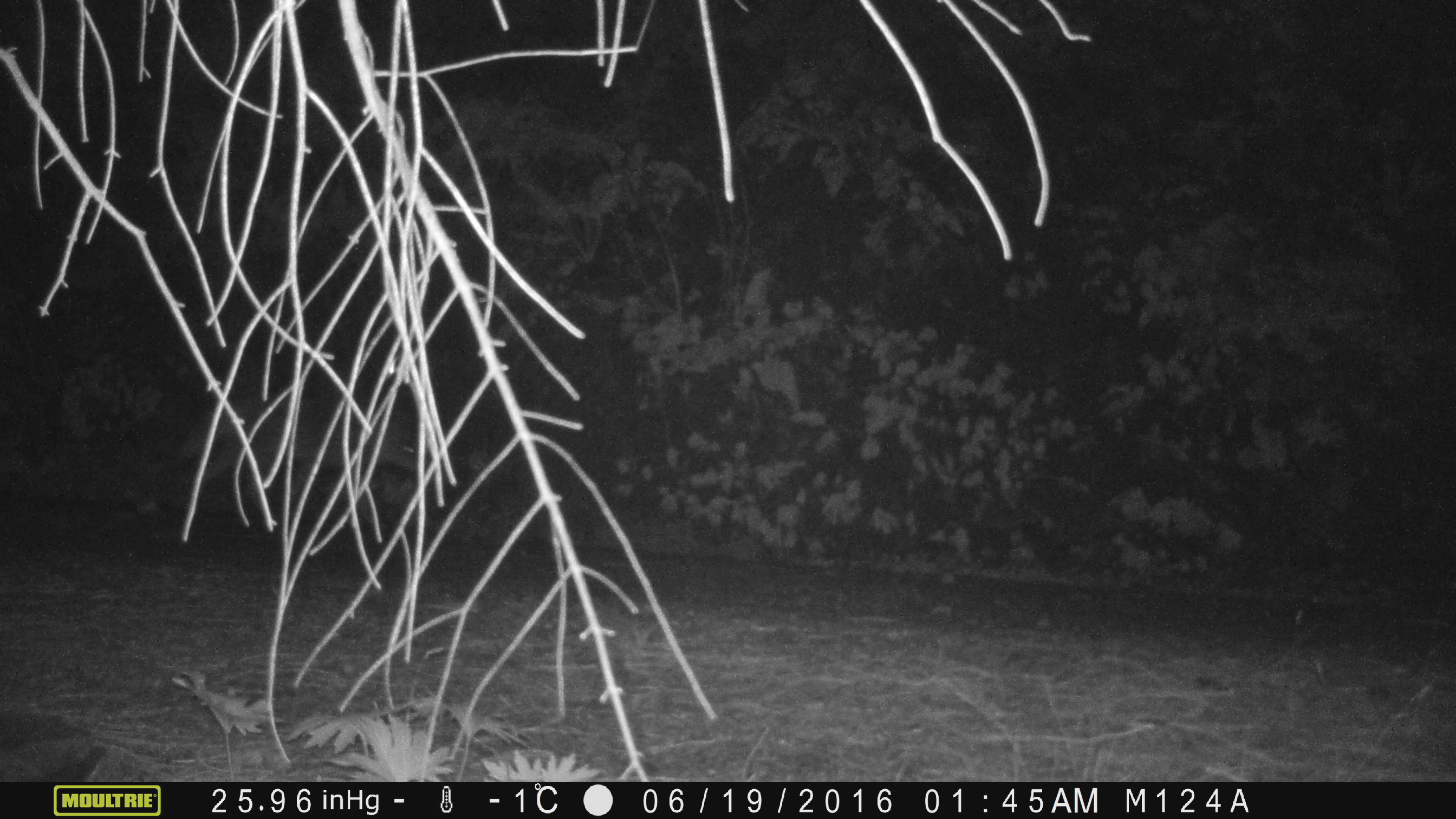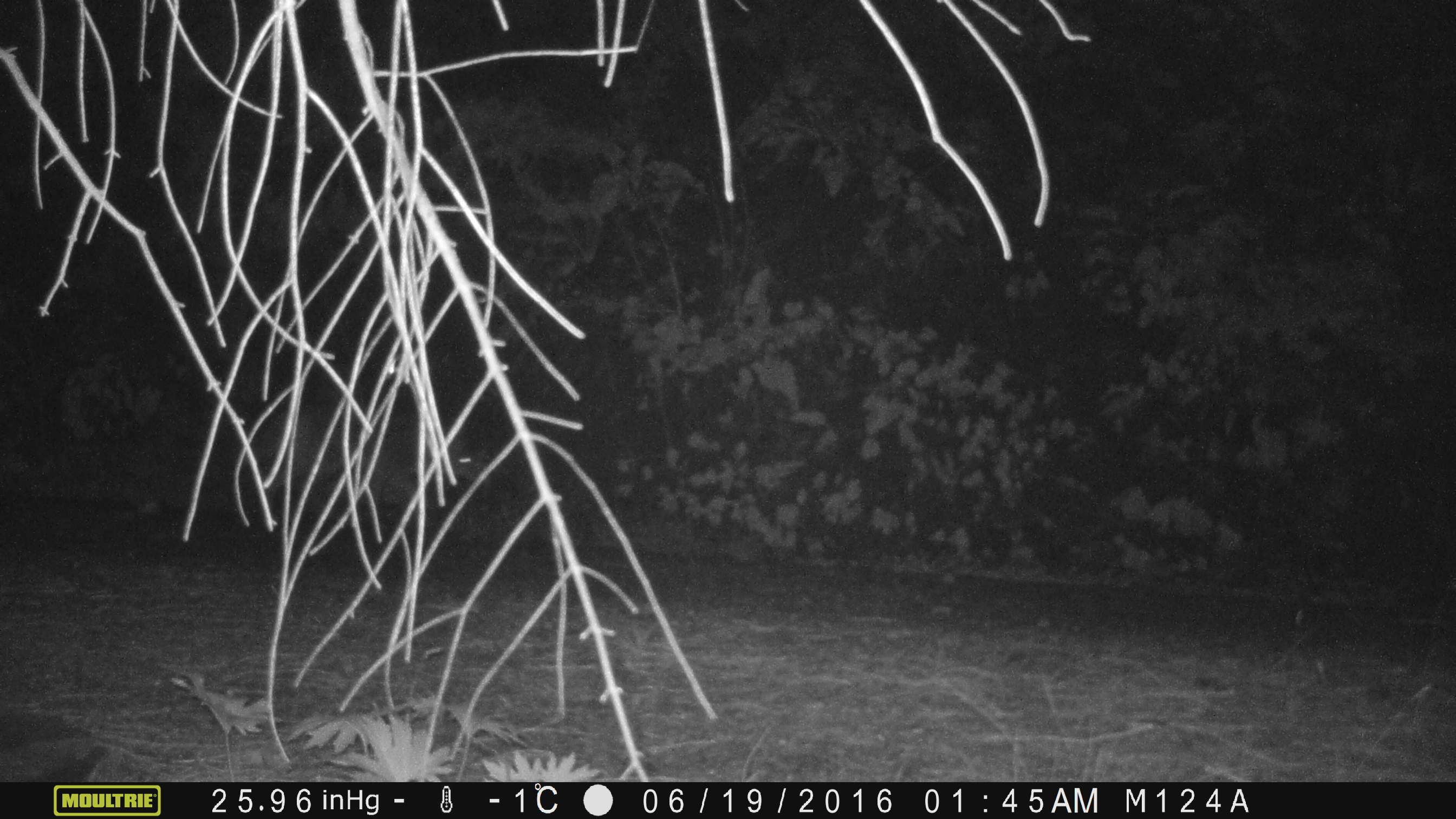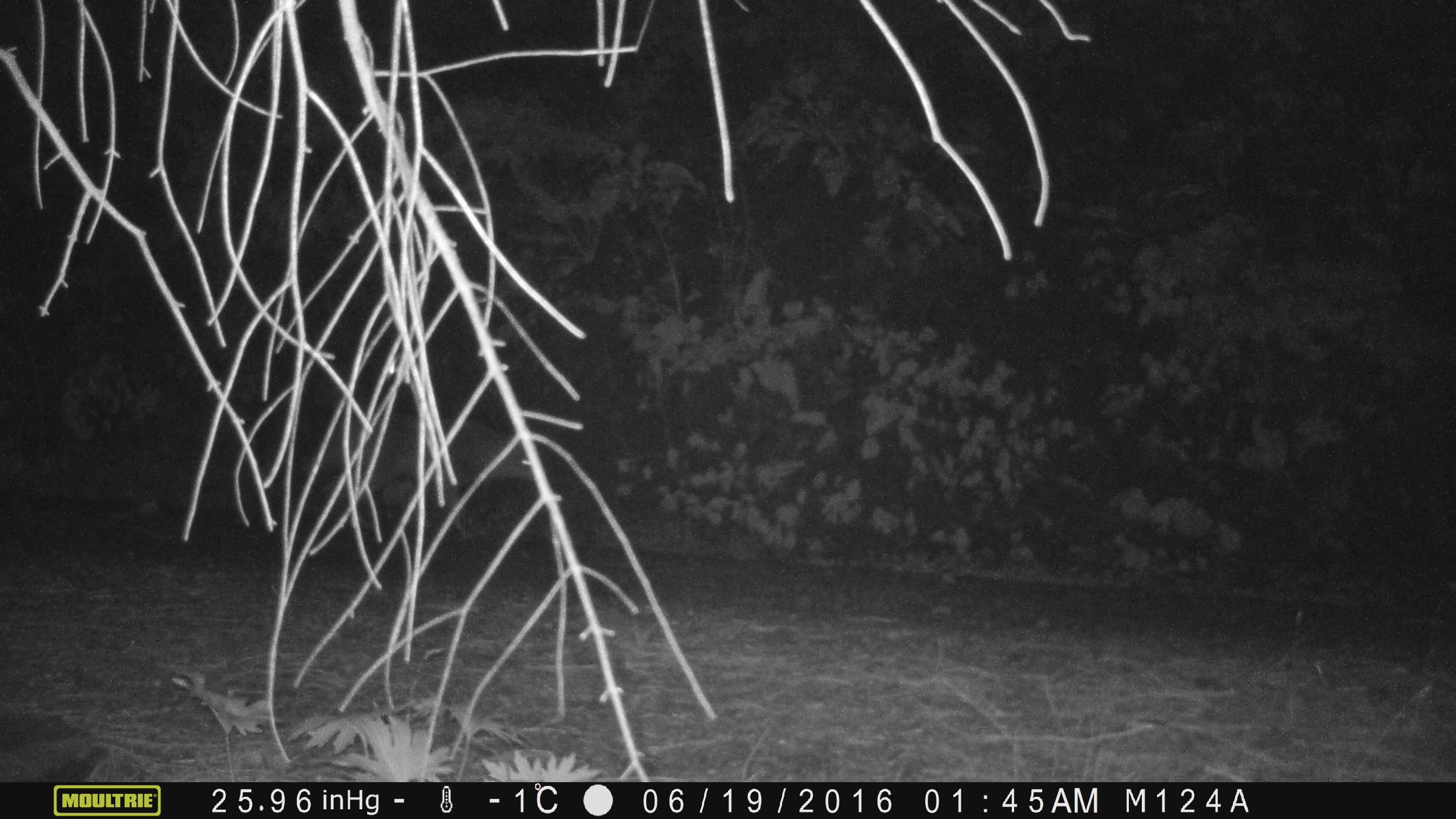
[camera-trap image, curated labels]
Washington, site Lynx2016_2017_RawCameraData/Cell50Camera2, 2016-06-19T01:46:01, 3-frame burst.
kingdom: Animalia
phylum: Chordata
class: Mammalia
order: Carnivora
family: Canidae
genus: Canis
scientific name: Canis latrans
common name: coyote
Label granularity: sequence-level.